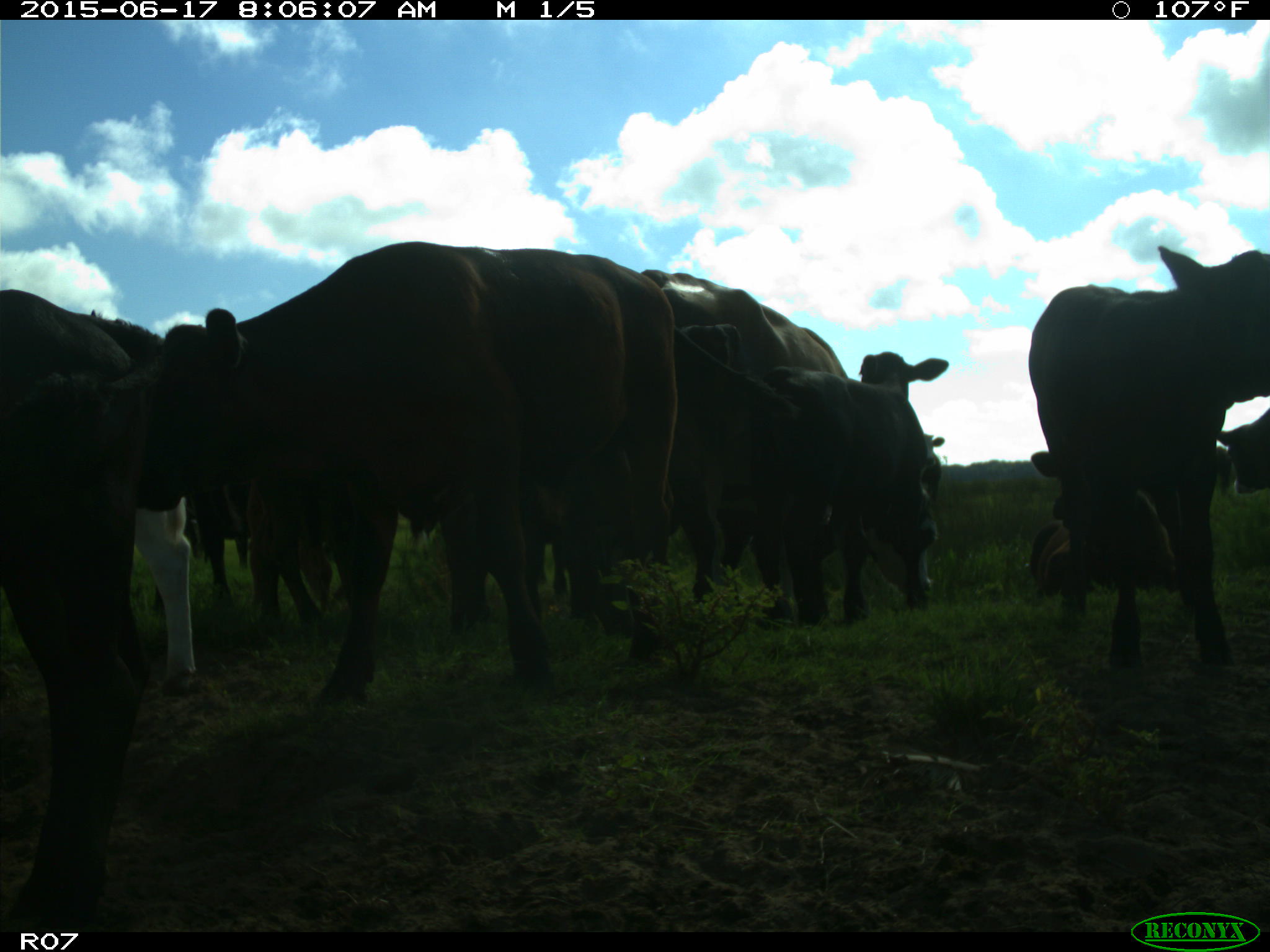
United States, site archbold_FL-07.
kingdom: Animalia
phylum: Chordata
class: Mammalia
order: Artiodactyla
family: Bovidae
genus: Bos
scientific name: Bos taurus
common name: domestic cow